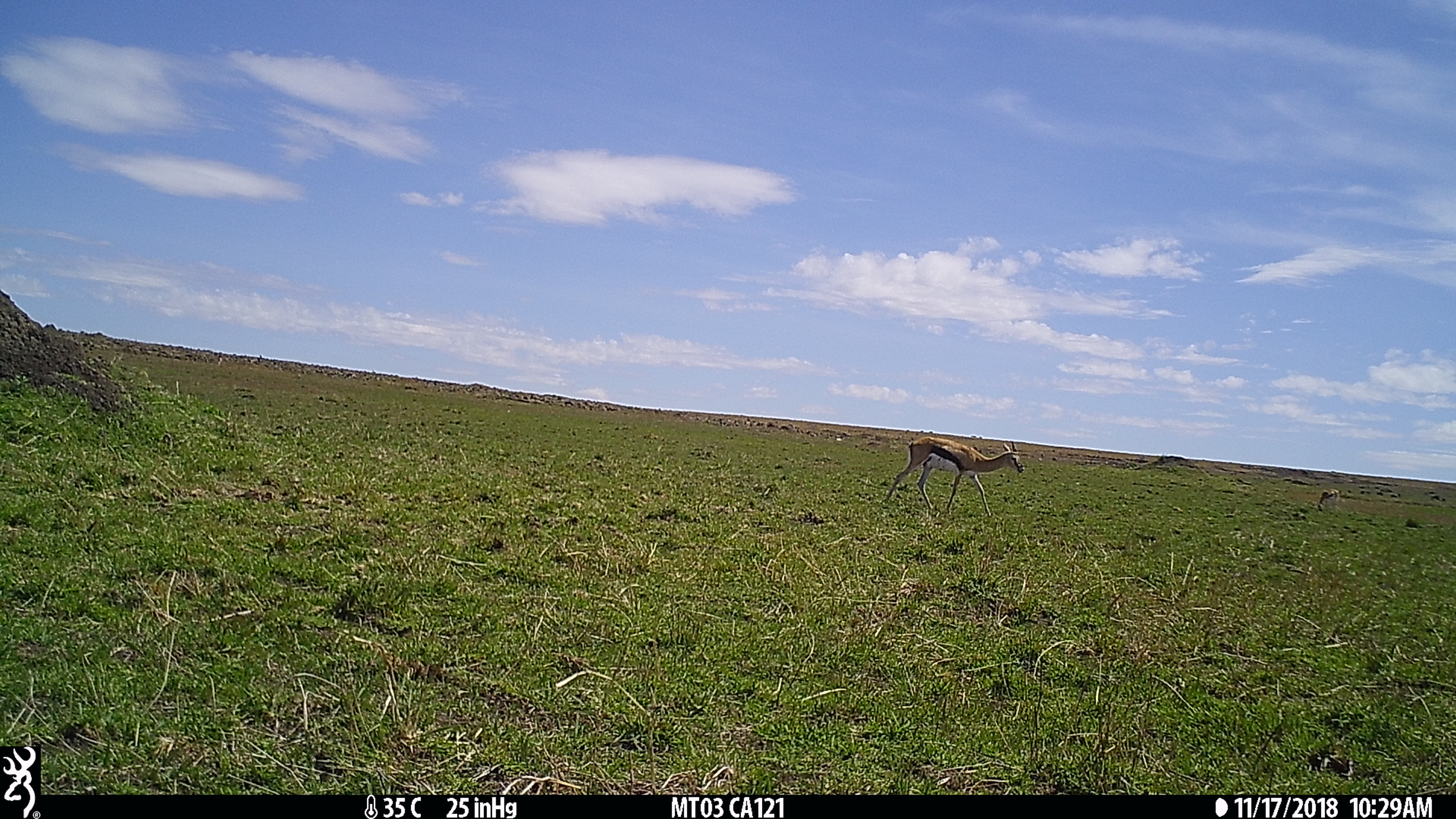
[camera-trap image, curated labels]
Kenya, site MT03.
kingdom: Animalia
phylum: Chordata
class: Mammalia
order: Artiodactyla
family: Bovidae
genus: Eudorcas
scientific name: Eudorcas thomsonii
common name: thomon's gazelle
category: gazelle thomsons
Gazelle thomsons (thomon's gazelle) (Eudorcas thomsonii).